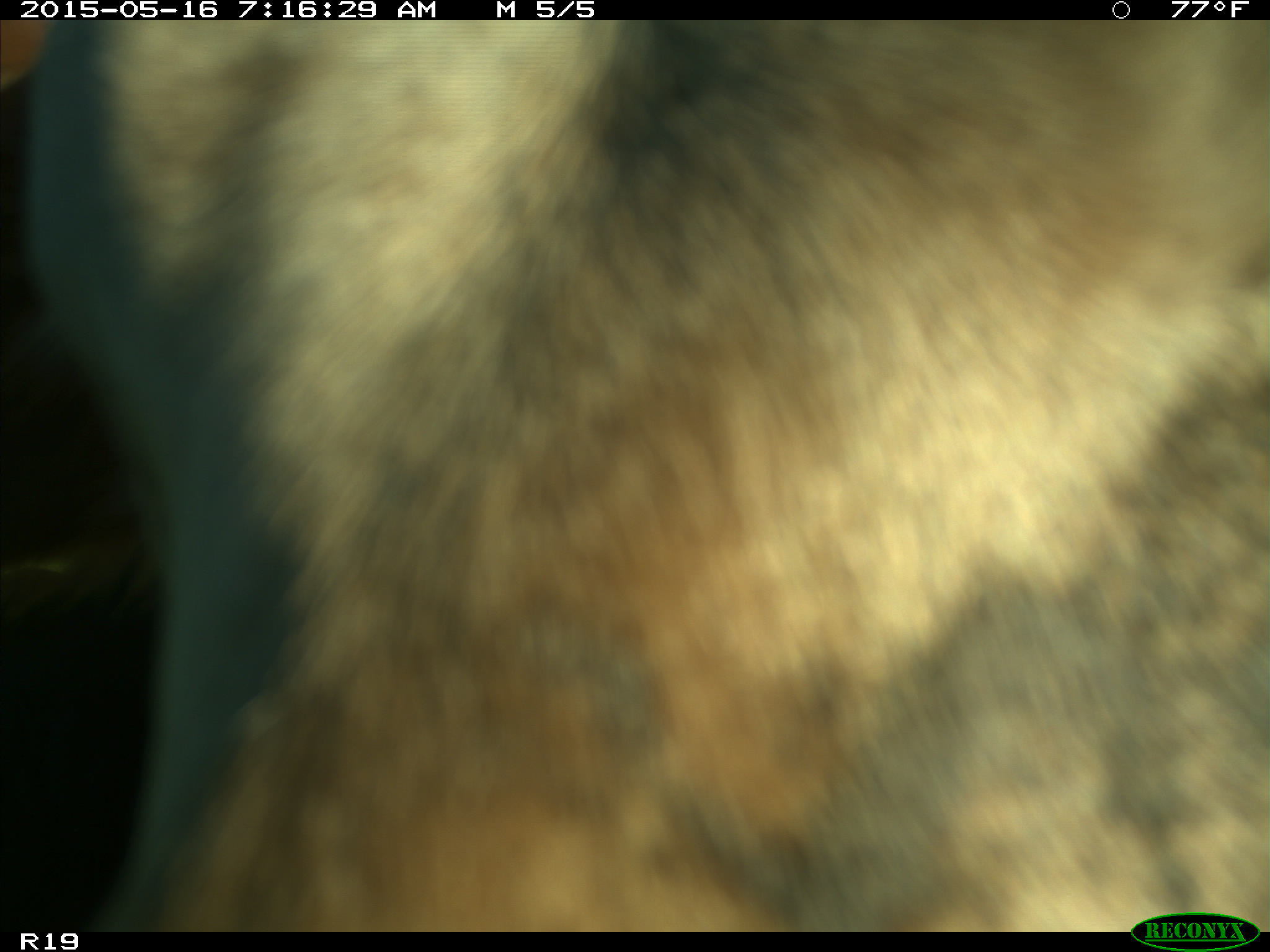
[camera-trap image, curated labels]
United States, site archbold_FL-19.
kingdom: Animalia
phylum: Chordata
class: Mammalia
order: Artiodactyla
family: Bovidae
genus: Bos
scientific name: Bos taurus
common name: domestic cow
Bos taurus (domestic cow).